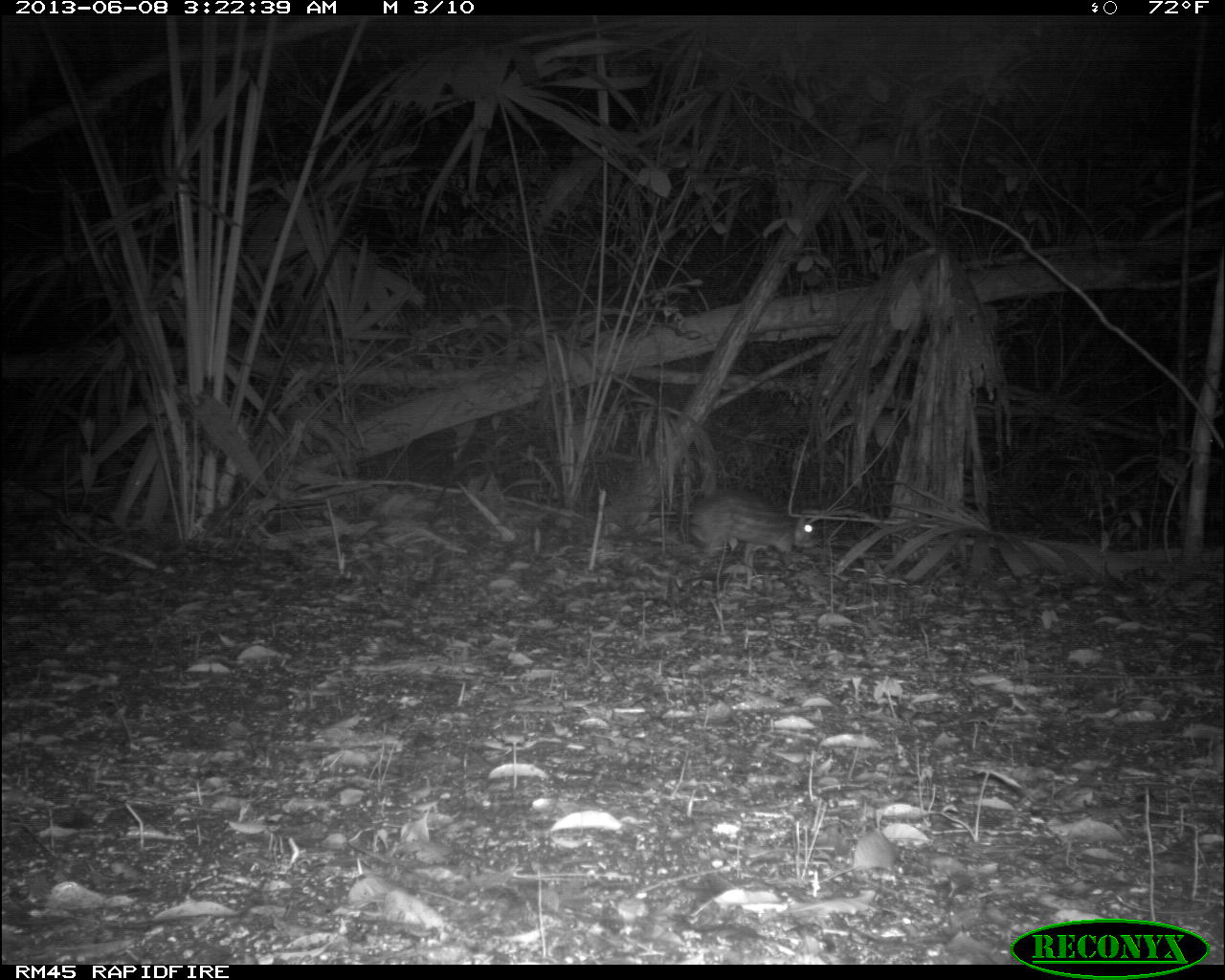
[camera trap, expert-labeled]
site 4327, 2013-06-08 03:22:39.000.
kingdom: Animalia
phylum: Chordata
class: Mammalia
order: Rodentia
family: Cuniculidae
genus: Cuniculus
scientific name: Cuniculus paca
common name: lowland paca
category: agouti paca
Agouti paca (lowland paca) (Cuniculus paca), count 1.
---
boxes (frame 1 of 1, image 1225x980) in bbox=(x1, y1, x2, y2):
agouti paca: bbox=(690, 489, 816, 587)